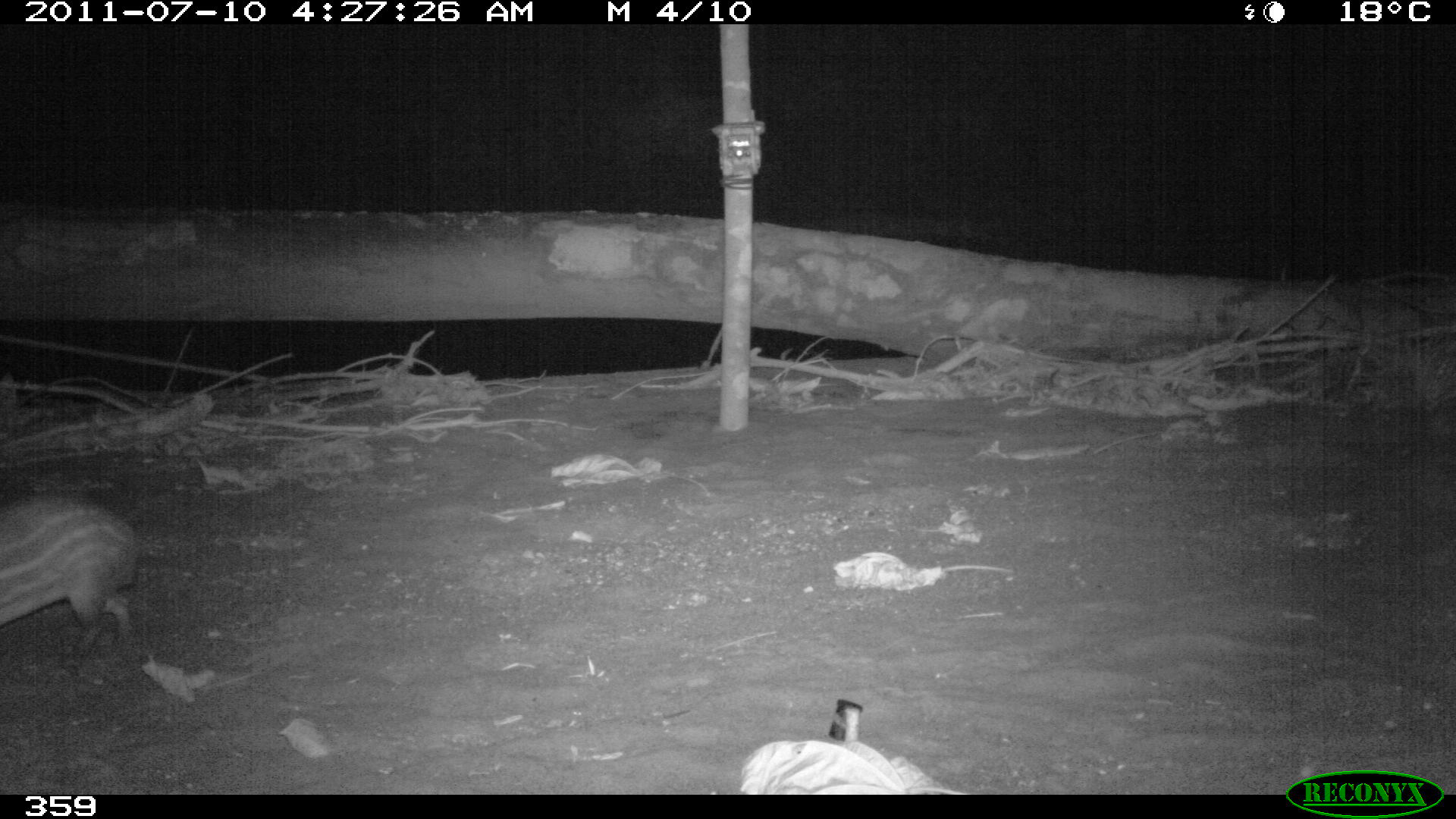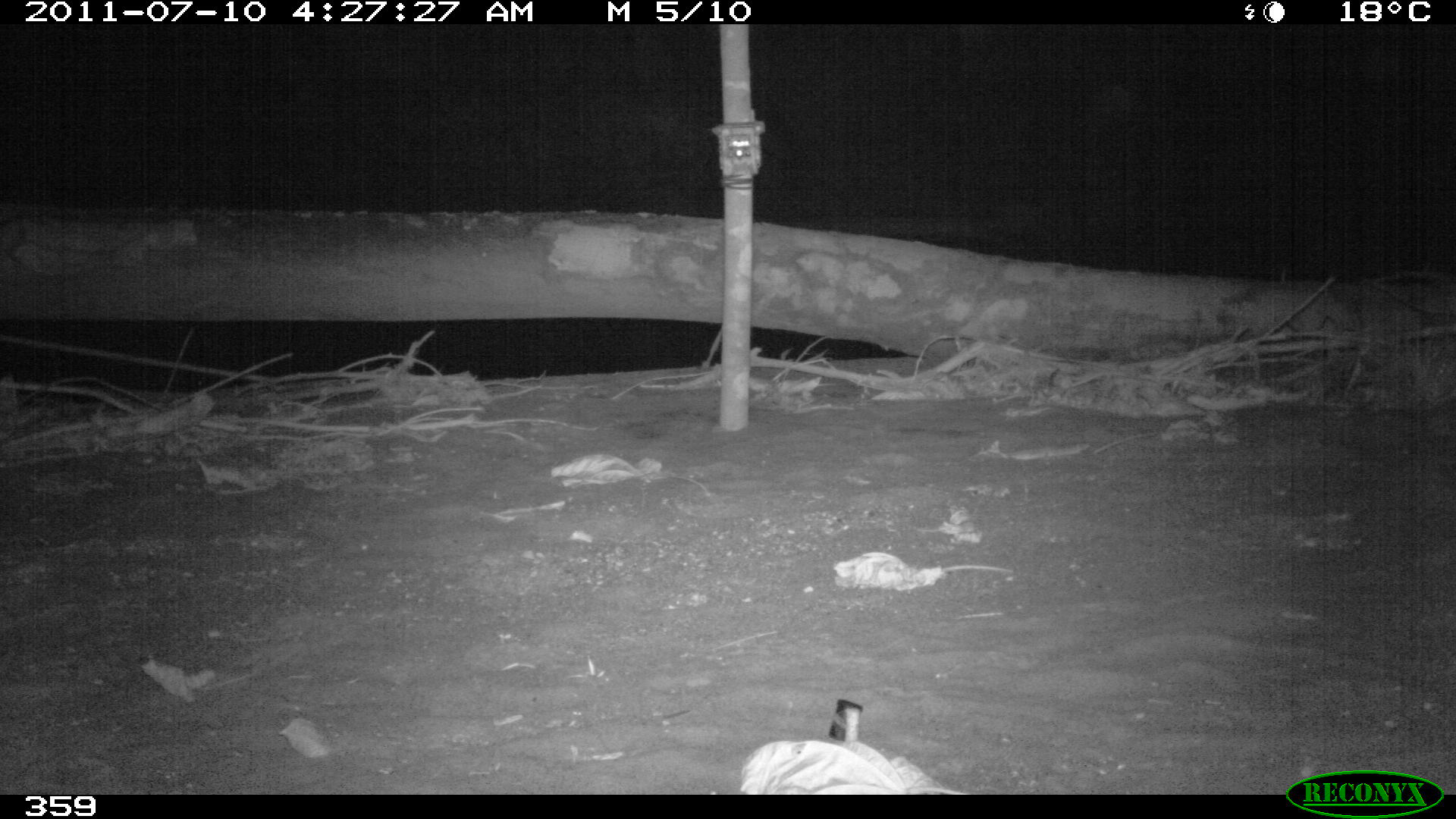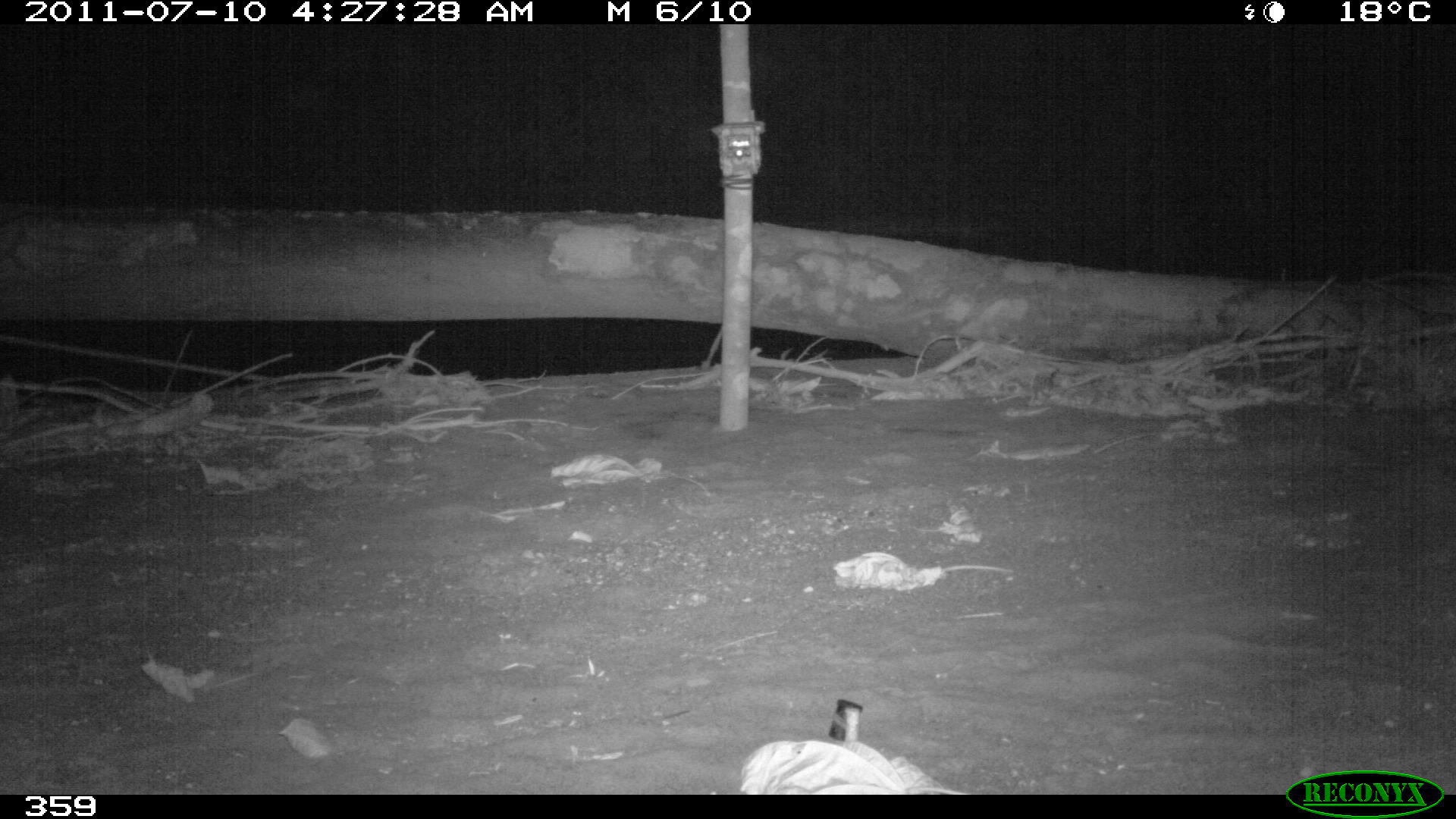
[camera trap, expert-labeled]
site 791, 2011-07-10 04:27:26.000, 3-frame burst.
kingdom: Animalia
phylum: Chordata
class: Mammalia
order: Rodentia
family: Cuniculidae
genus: Cuniculus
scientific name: Cuniculus paca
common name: spotted paca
Cuniculus paca (spotted paca).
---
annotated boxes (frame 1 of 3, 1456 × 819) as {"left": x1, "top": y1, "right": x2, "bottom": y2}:
cuniculus paca: {"left": 0, "top": 486, "right": 133, "bottom": 667}